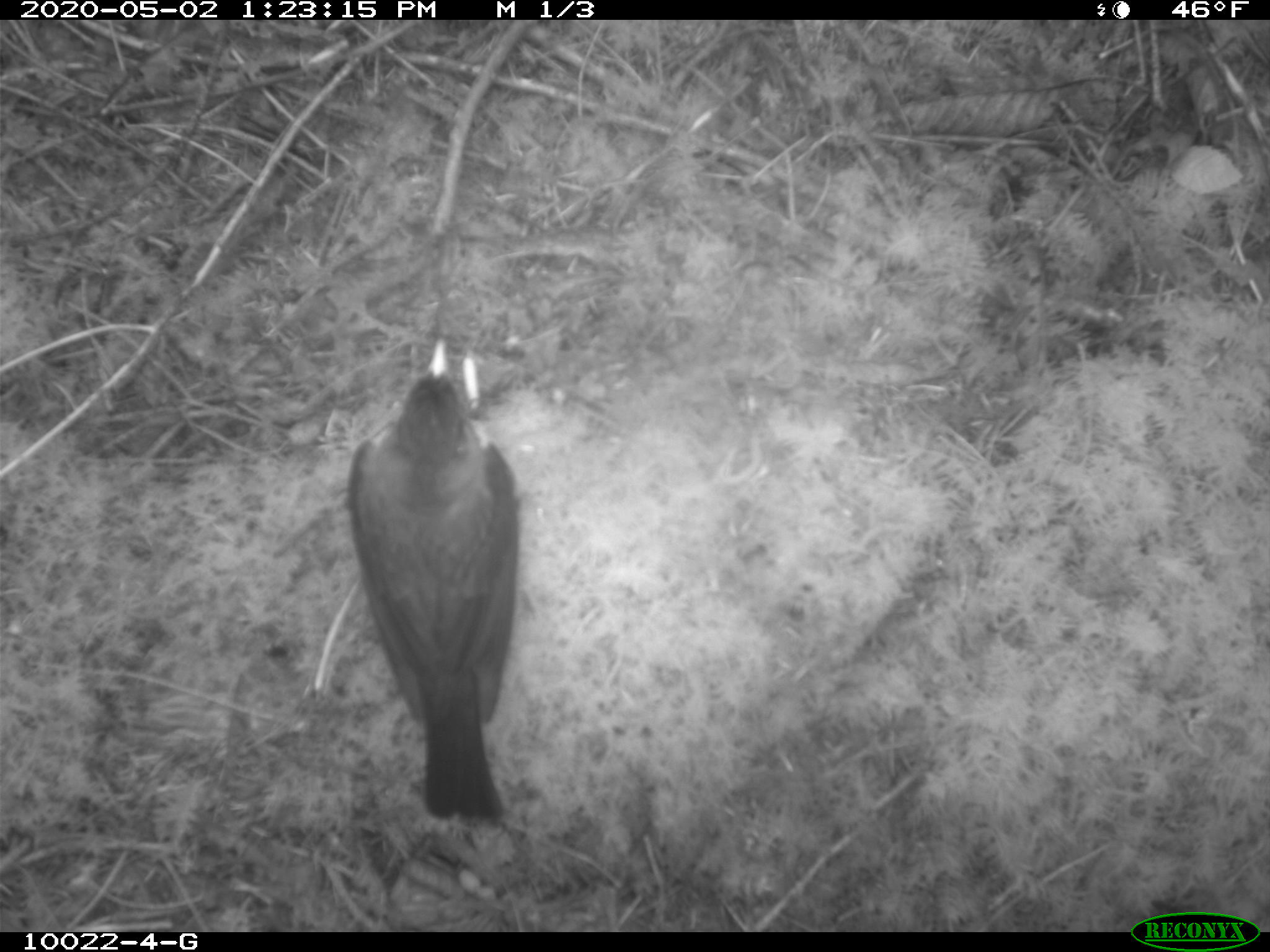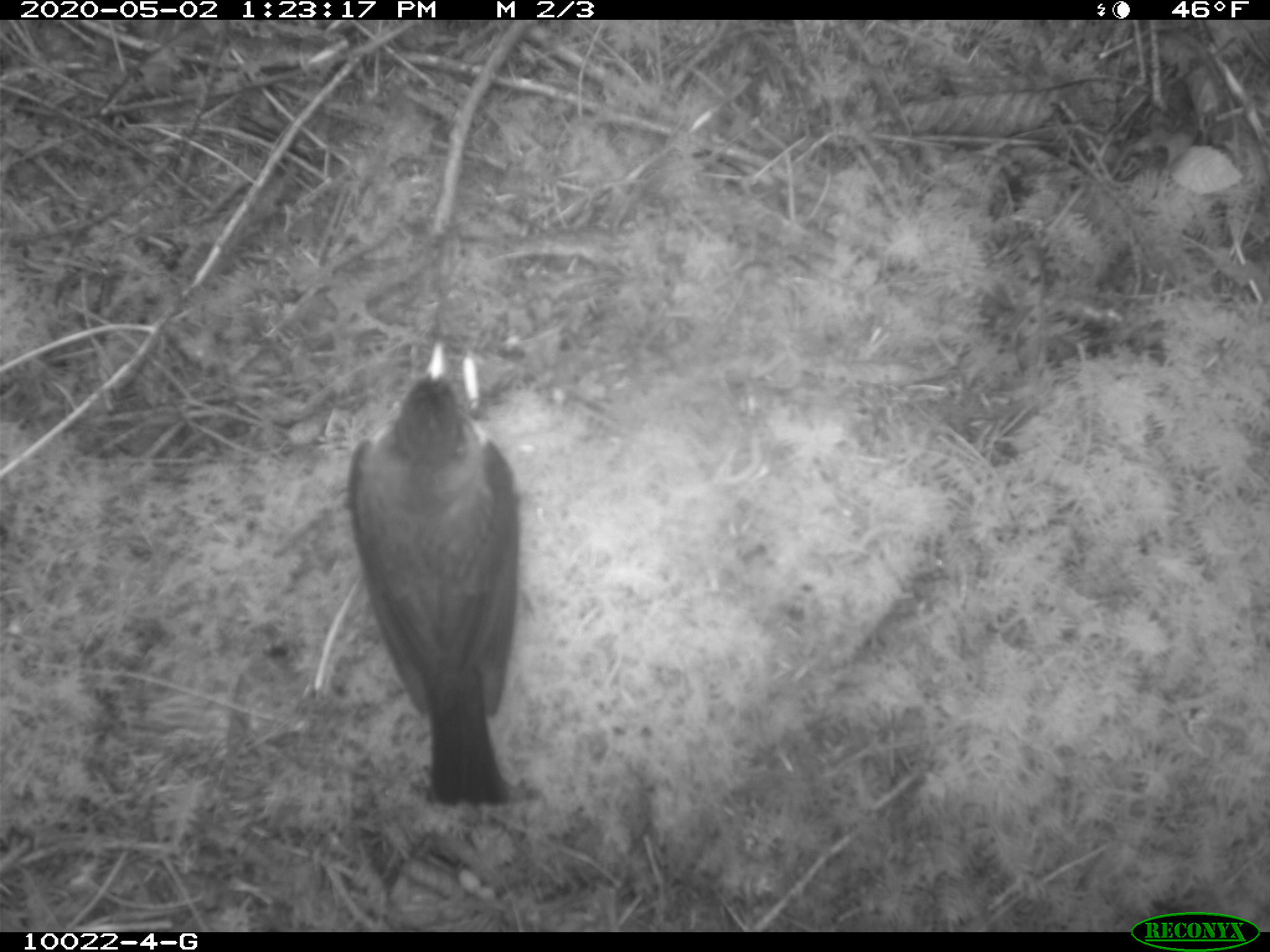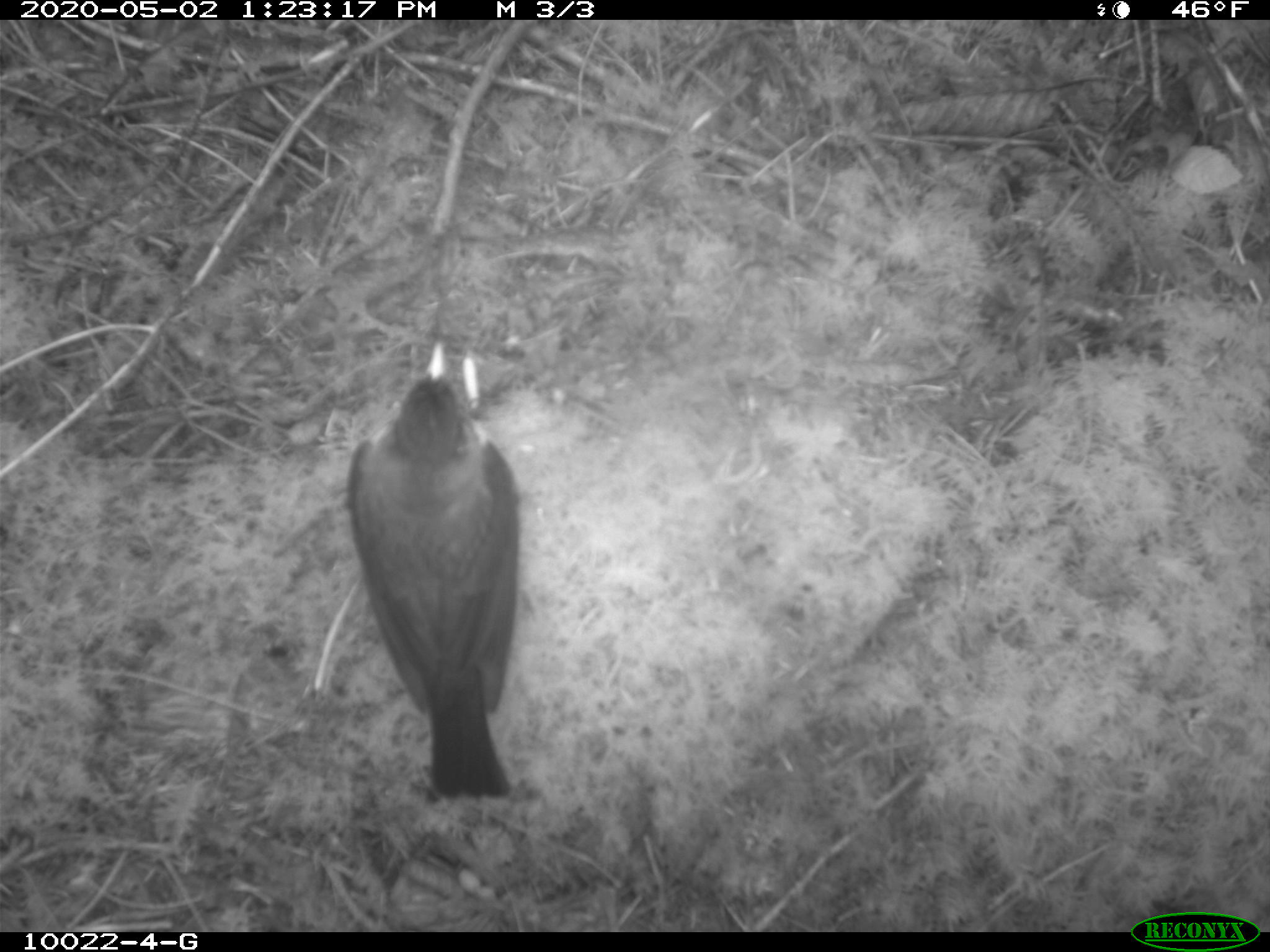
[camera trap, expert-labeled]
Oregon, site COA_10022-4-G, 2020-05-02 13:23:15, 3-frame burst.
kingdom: Animalia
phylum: Chordata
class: Aves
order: Passeriformes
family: Turdidae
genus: Turdus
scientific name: Turdus migratorius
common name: american robin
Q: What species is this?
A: American robin (Turdus migratorius).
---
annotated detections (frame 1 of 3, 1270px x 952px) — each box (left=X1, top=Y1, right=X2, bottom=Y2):
american robin: (left=325, top=302, right=563, bottom=878)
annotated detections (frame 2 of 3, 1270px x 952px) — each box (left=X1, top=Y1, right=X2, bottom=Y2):
american robin: (left=309, top=276, right=573, bottom=830)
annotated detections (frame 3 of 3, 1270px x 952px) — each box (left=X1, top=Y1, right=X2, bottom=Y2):
american robin: (left=325, top=281, right=559, bottom=844)